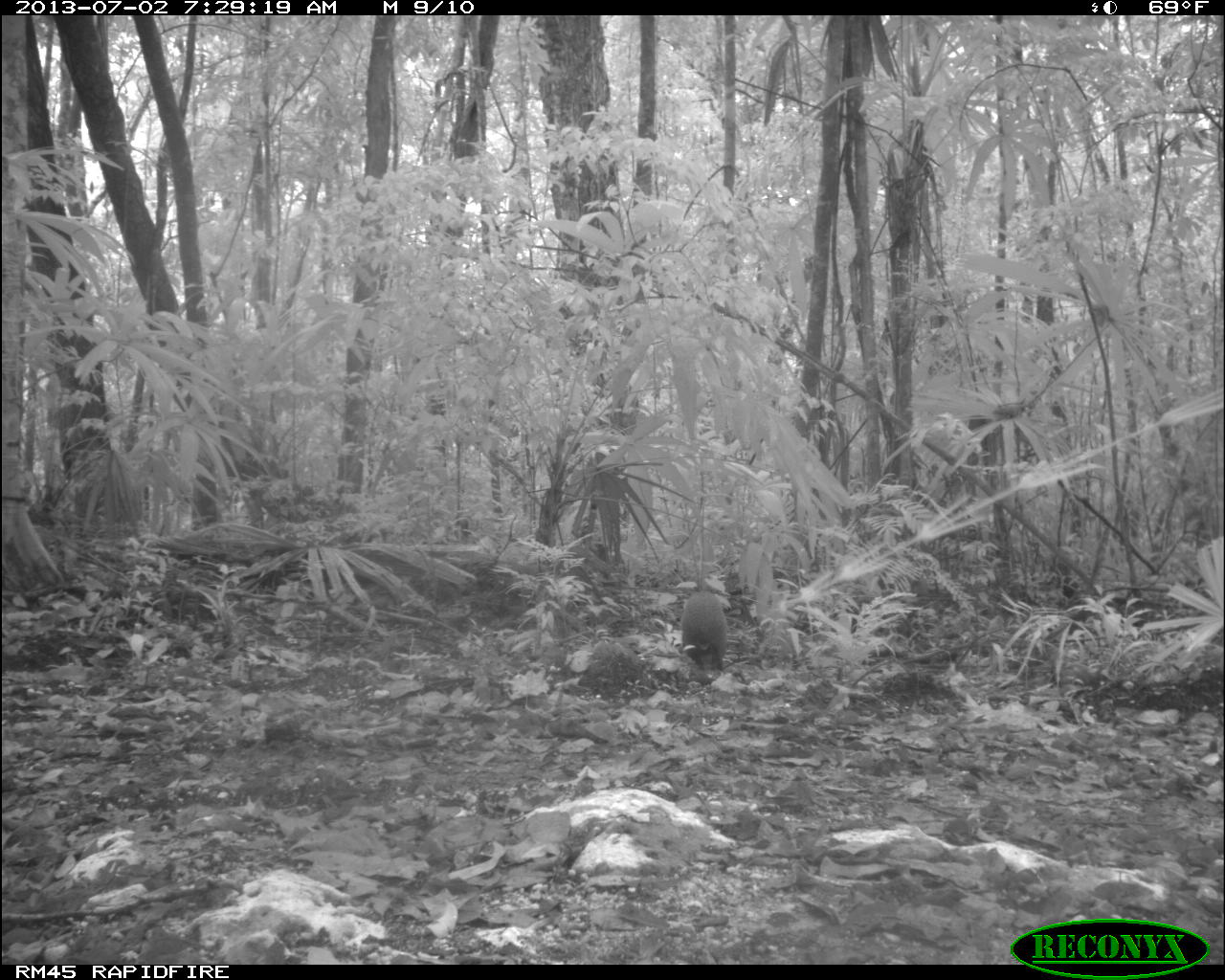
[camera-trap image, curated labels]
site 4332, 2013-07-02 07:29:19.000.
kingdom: Animalia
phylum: Chordata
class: Mammalia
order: Rodentia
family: Dasyproctidae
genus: Dasyprocta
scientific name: Dasyprocta punctata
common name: central american agouti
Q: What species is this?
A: Dasyprocta punctata (central american agouti).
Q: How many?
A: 1.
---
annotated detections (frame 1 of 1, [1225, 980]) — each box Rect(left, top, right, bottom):
dasyprocta punctata: Rect(678, 593, 729, 669)